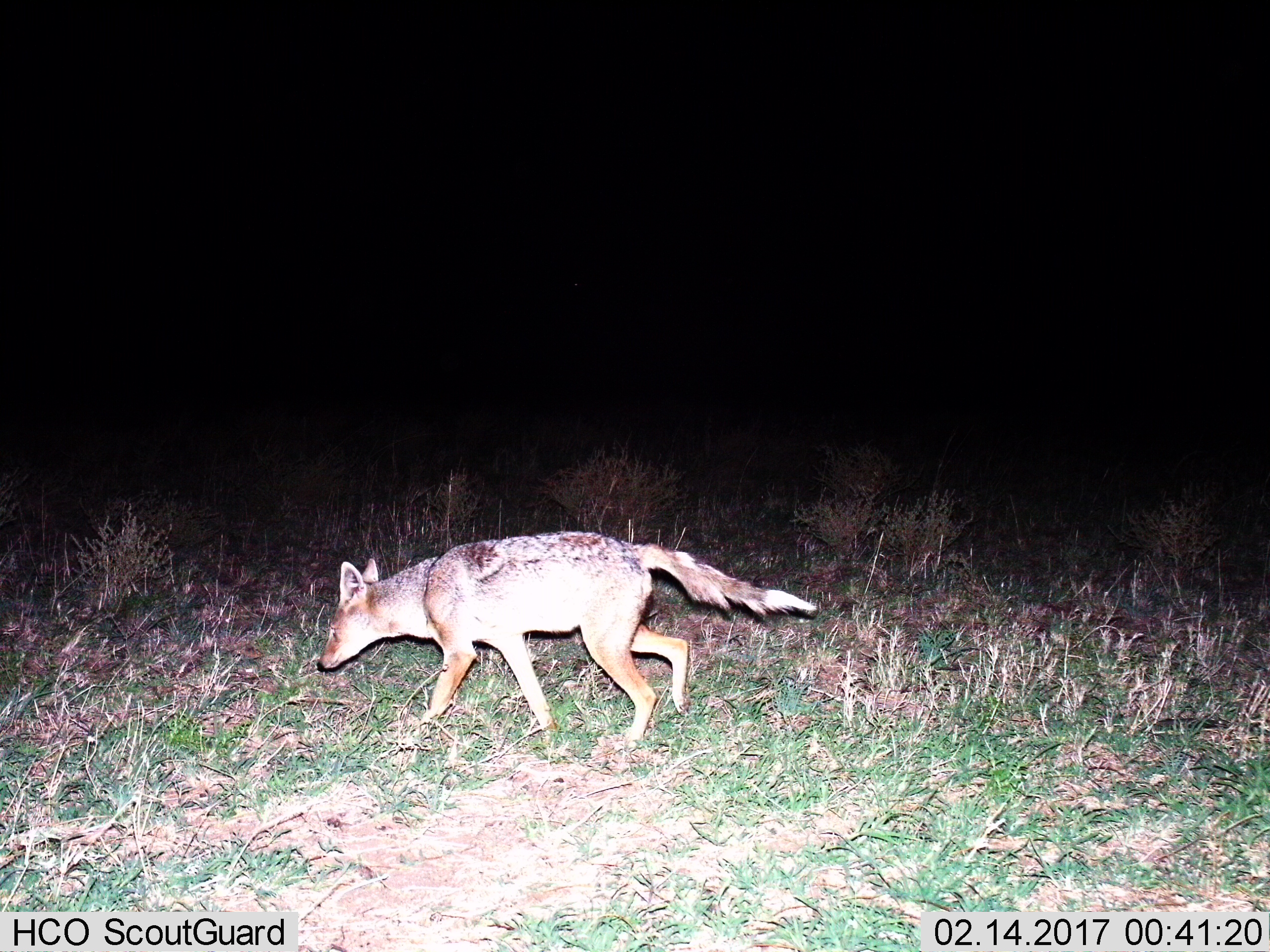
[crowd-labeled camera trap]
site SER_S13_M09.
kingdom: Animalia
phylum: Chordata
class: Mammalia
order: Carnivora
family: Canidae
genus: Lupulella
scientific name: Lupulella mesomelas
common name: black-backed jackal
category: jackalblackbacked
Jackalblackbacked (black-backed jackal) (Lupulella mesomelas), count 1. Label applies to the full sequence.